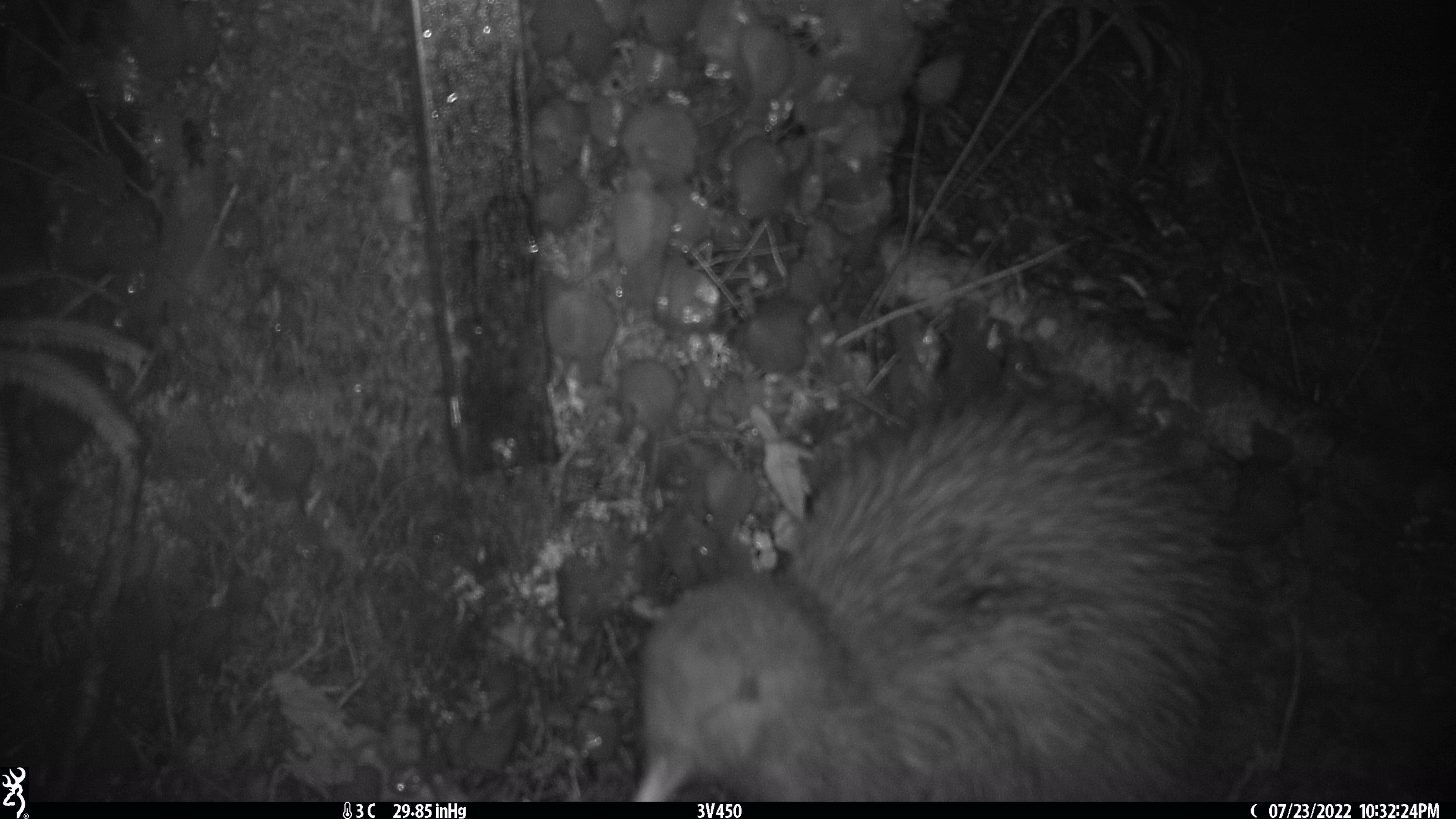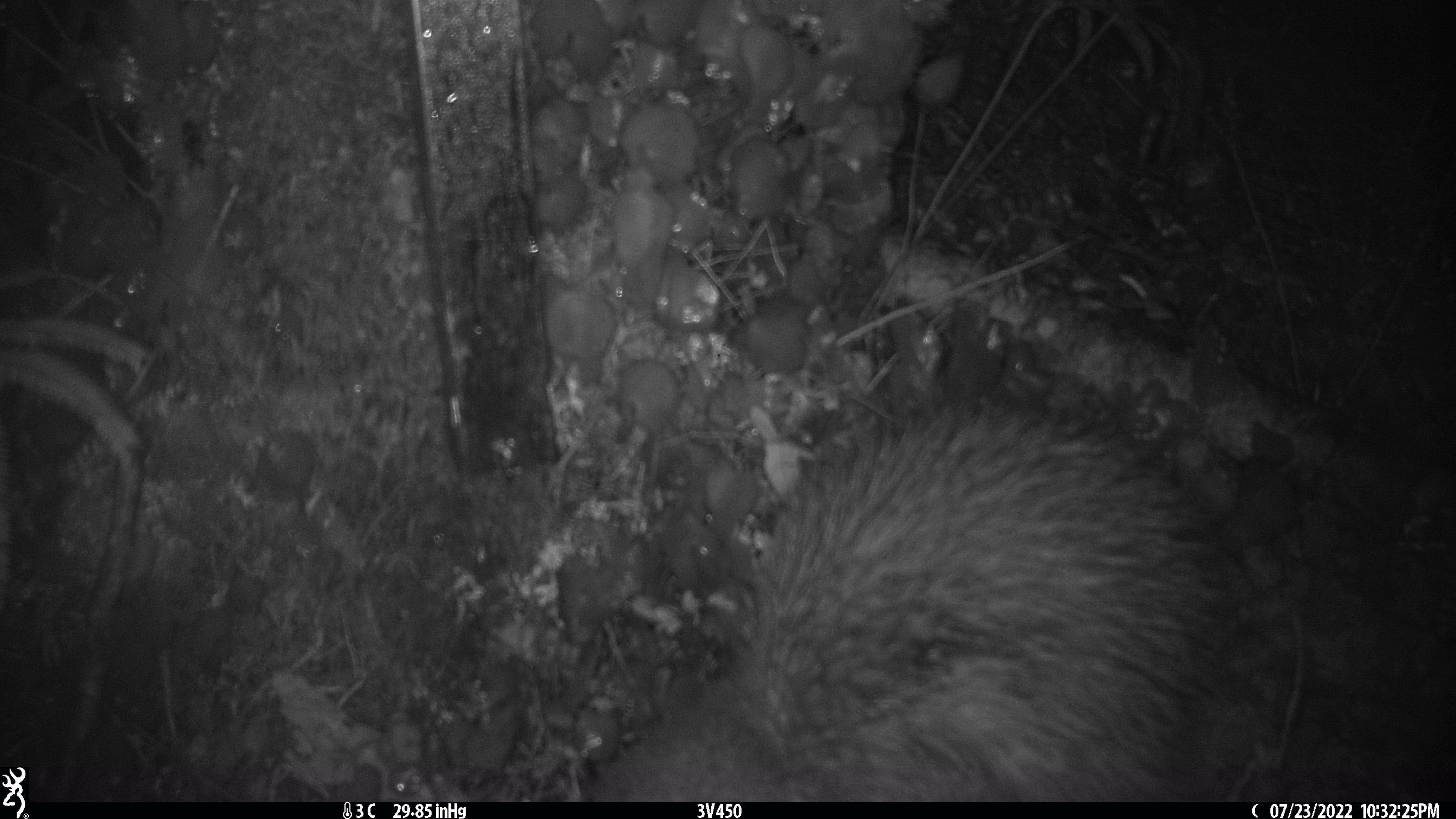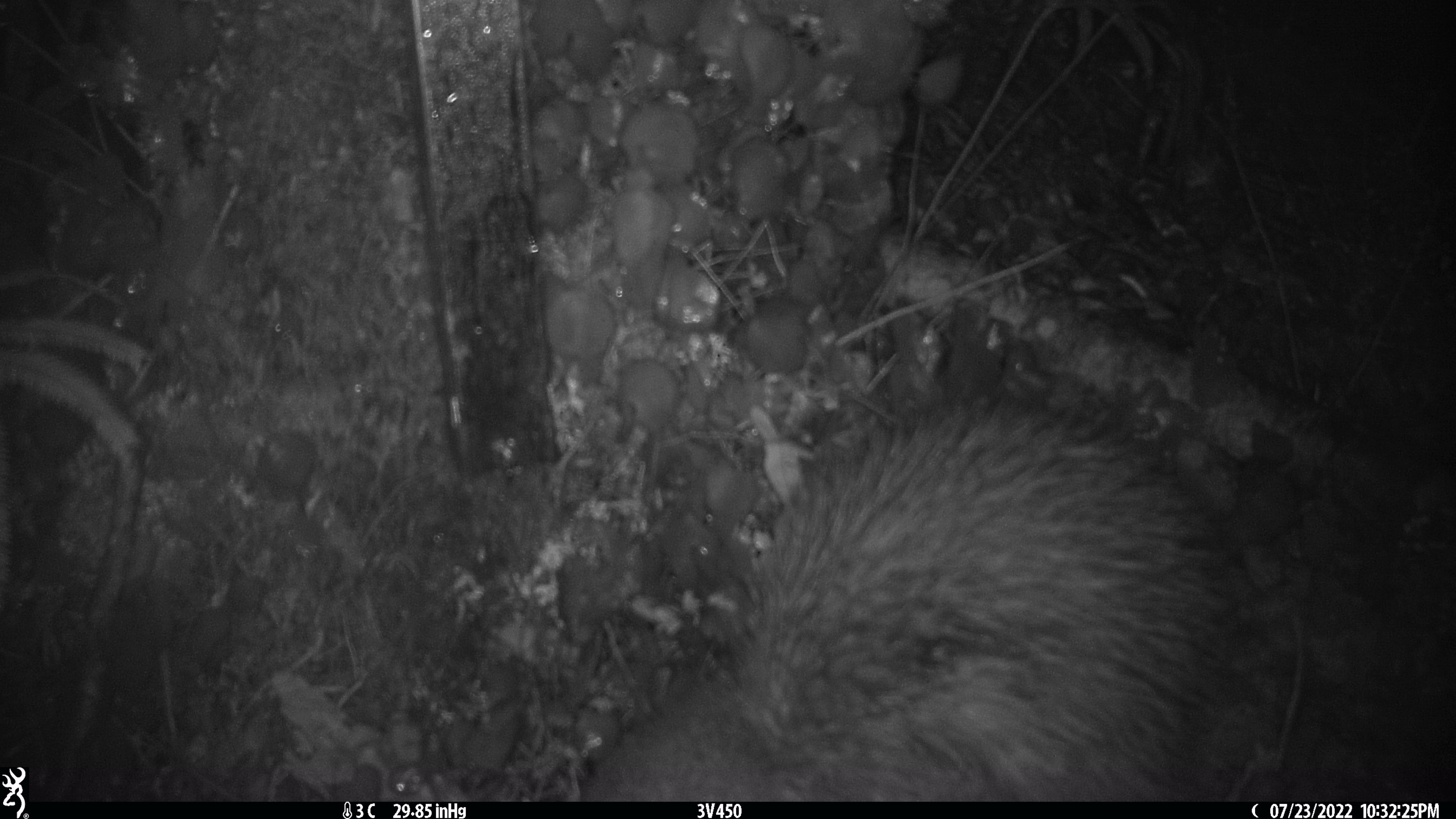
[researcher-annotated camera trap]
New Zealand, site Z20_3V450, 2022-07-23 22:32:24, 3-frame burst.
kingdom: Animalia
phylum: Chordata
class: Aves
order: Apterygiformes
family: Apterygidae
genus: Apteryx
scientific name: Apteryx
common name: kiwi